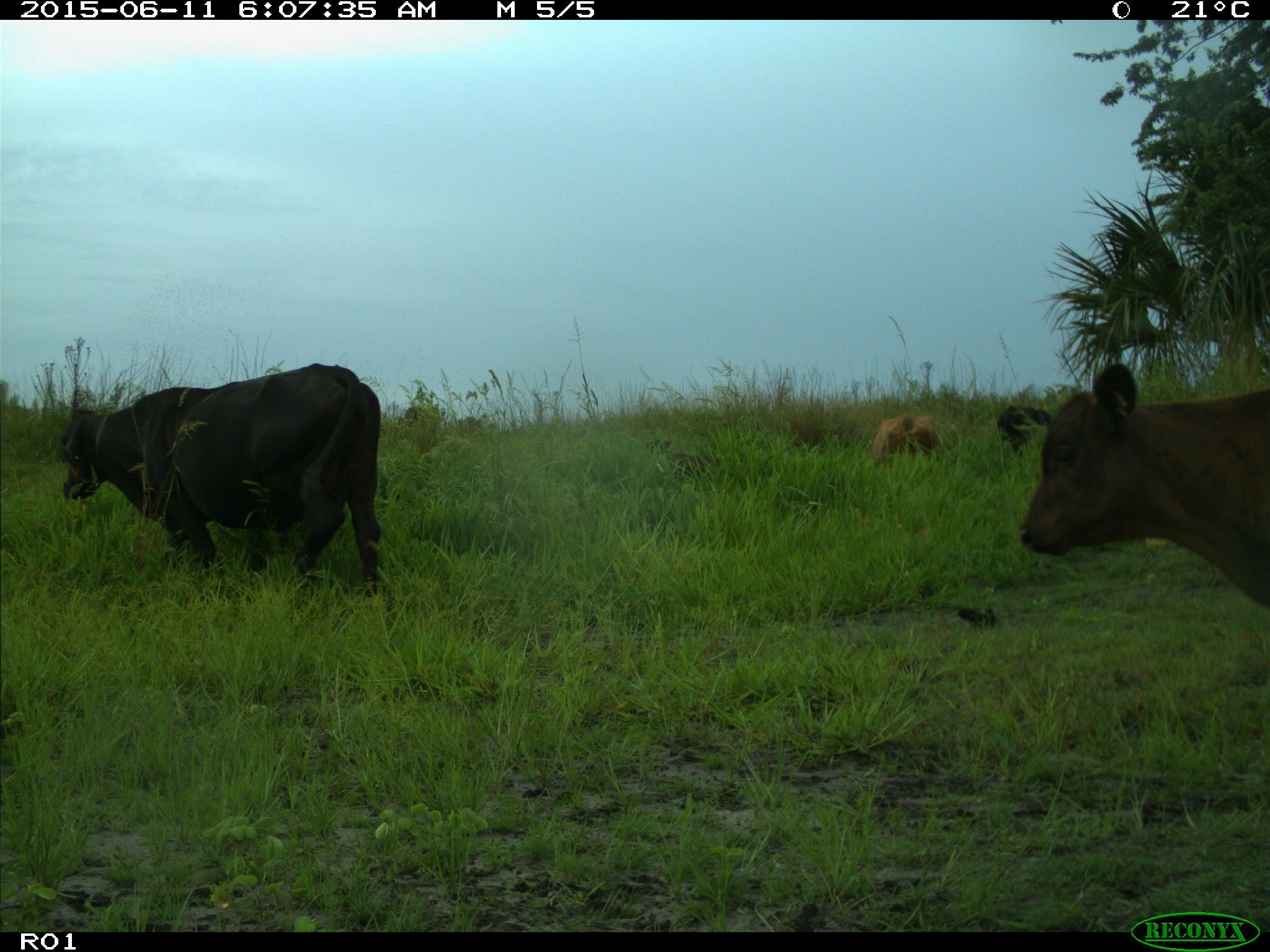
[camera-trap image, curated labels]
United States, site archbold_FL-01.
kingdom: Animalia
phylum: Chordata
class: Mammalia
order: Artiodactyla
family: Bovidae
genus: Bos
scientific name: Bos taurus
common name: domestic cow